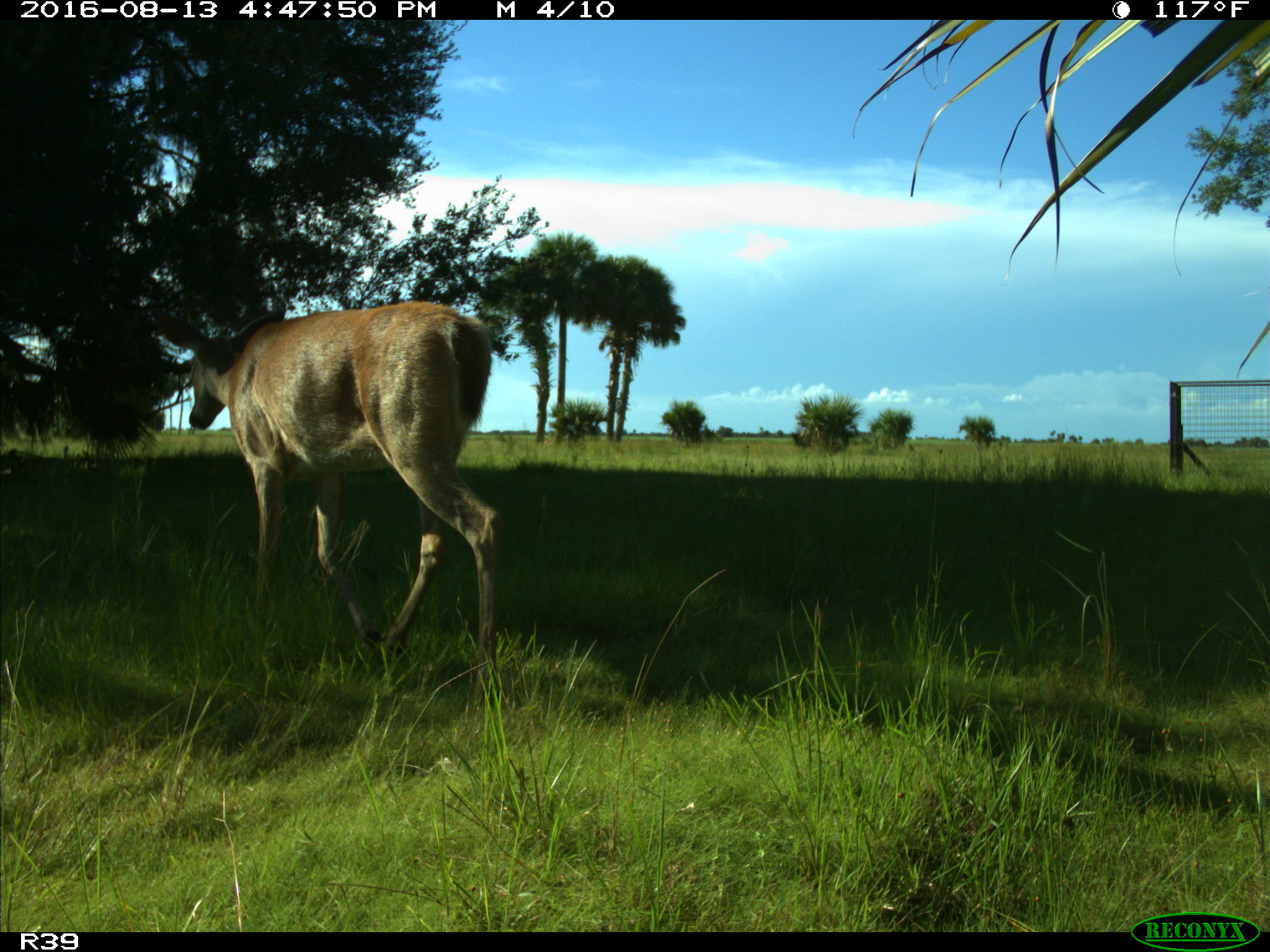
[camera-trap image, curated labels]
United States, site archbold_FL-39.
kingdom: Animalia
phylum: Chordata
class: Mammalia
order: Artiodactyla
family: Cervidae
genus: Odocoileus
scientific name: Odocoileus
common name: deer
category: unidentified deer